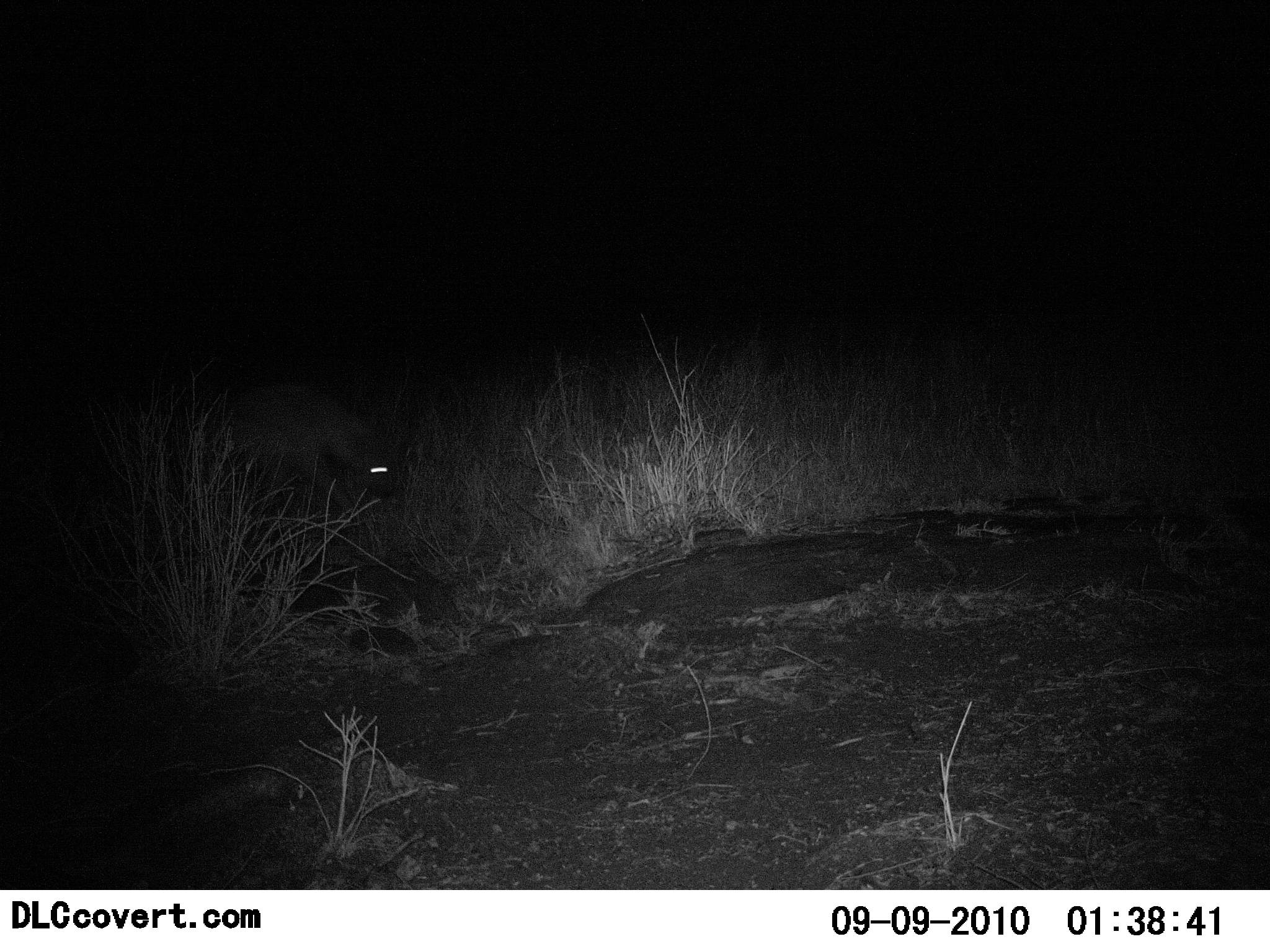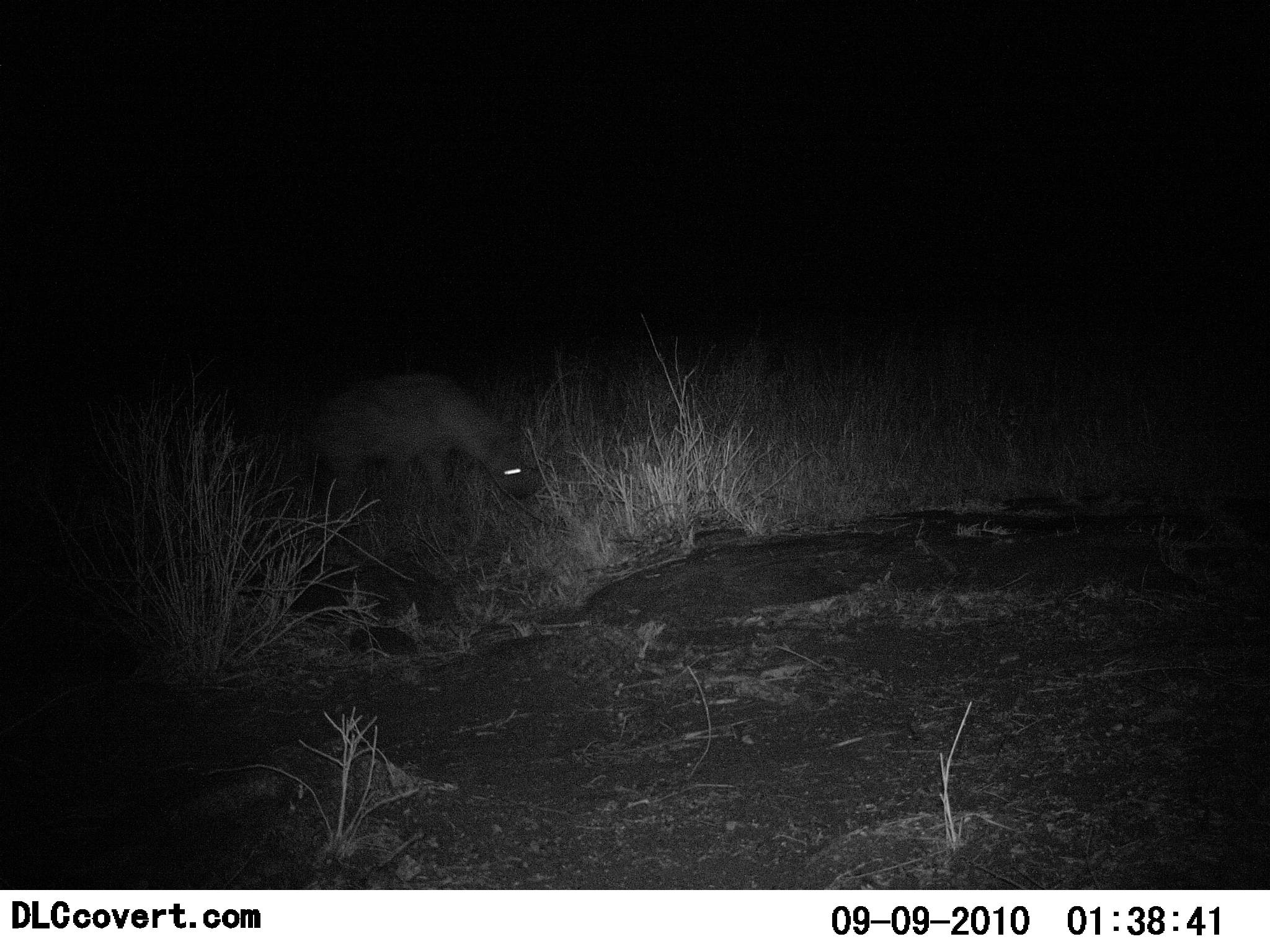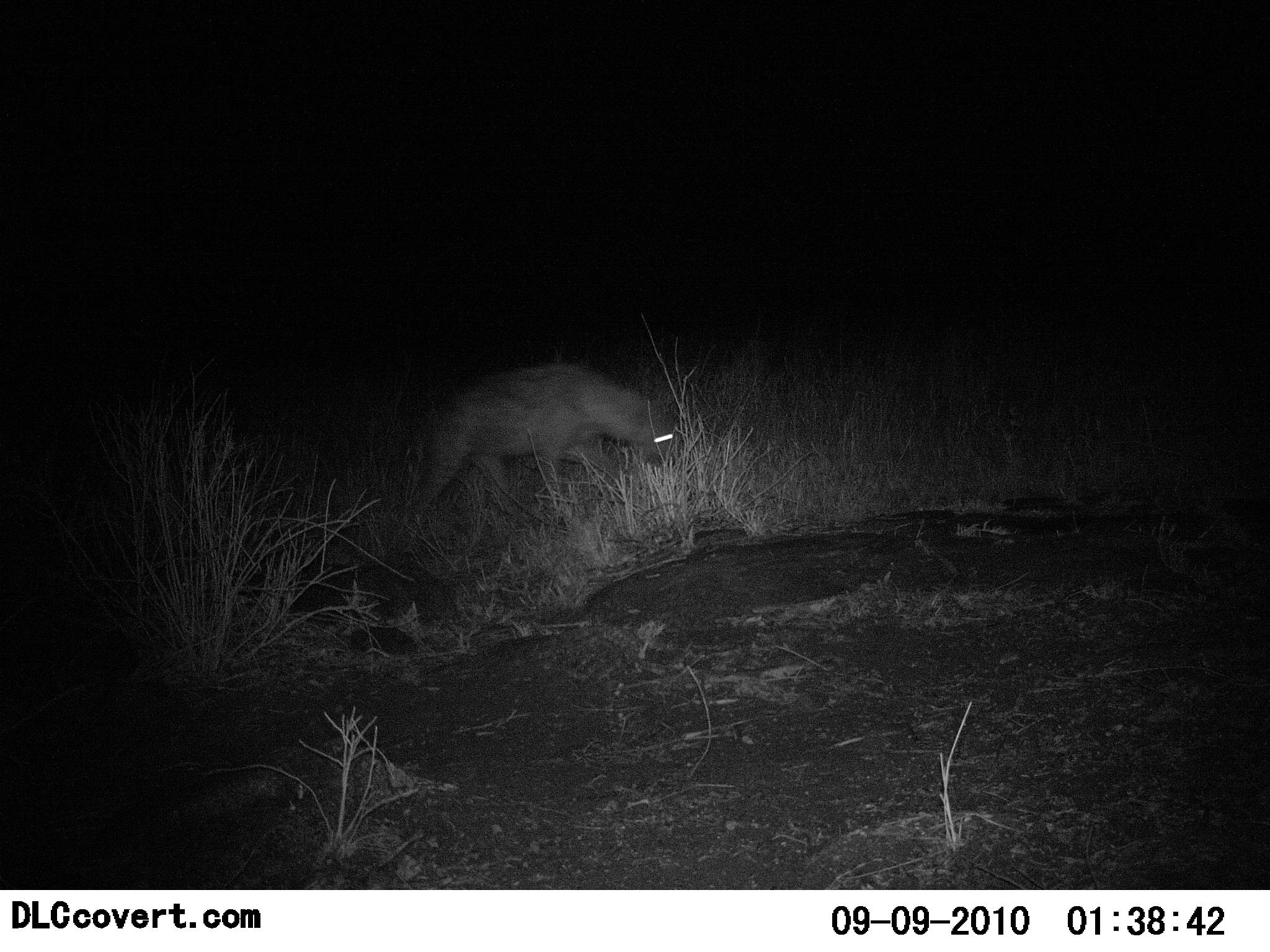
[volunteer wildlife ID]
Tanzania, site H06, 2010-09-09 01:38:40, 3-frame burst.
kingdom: Animalia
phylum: Chordata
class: Mammalia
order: Carnivora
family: Hyaenidae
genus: Crocuta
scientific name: Crocuta crocuta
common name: spotted hyena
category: hyenaspotted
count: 1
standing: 0%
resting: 0%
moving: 100%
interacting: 0%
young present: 0%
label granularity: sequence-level